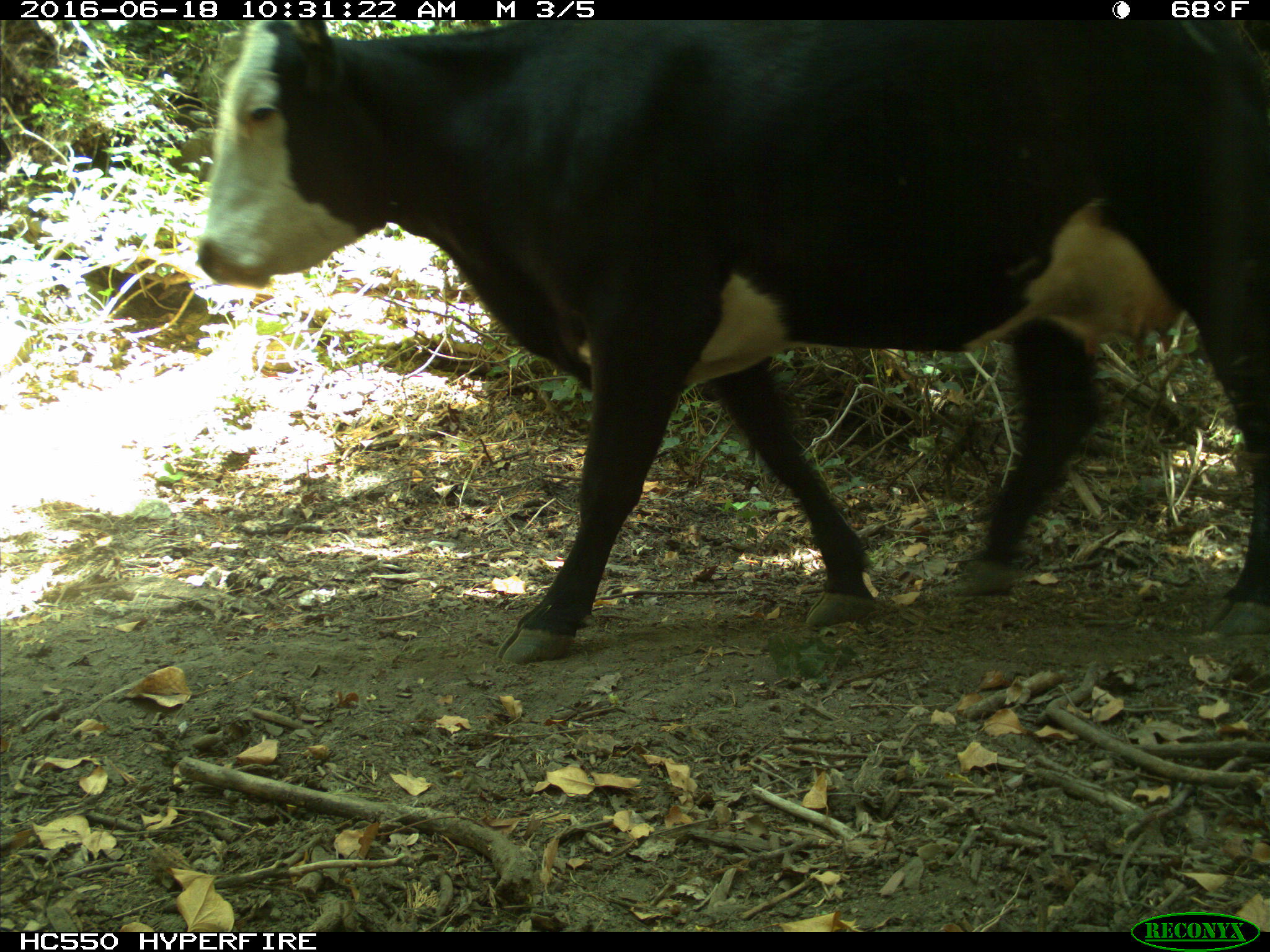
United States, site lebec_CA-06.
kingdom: Animalia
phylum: Chordata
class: Mammalia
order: Artiodactyla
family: Bovidae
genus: Bos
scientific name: Bos taurus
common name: domestic cow